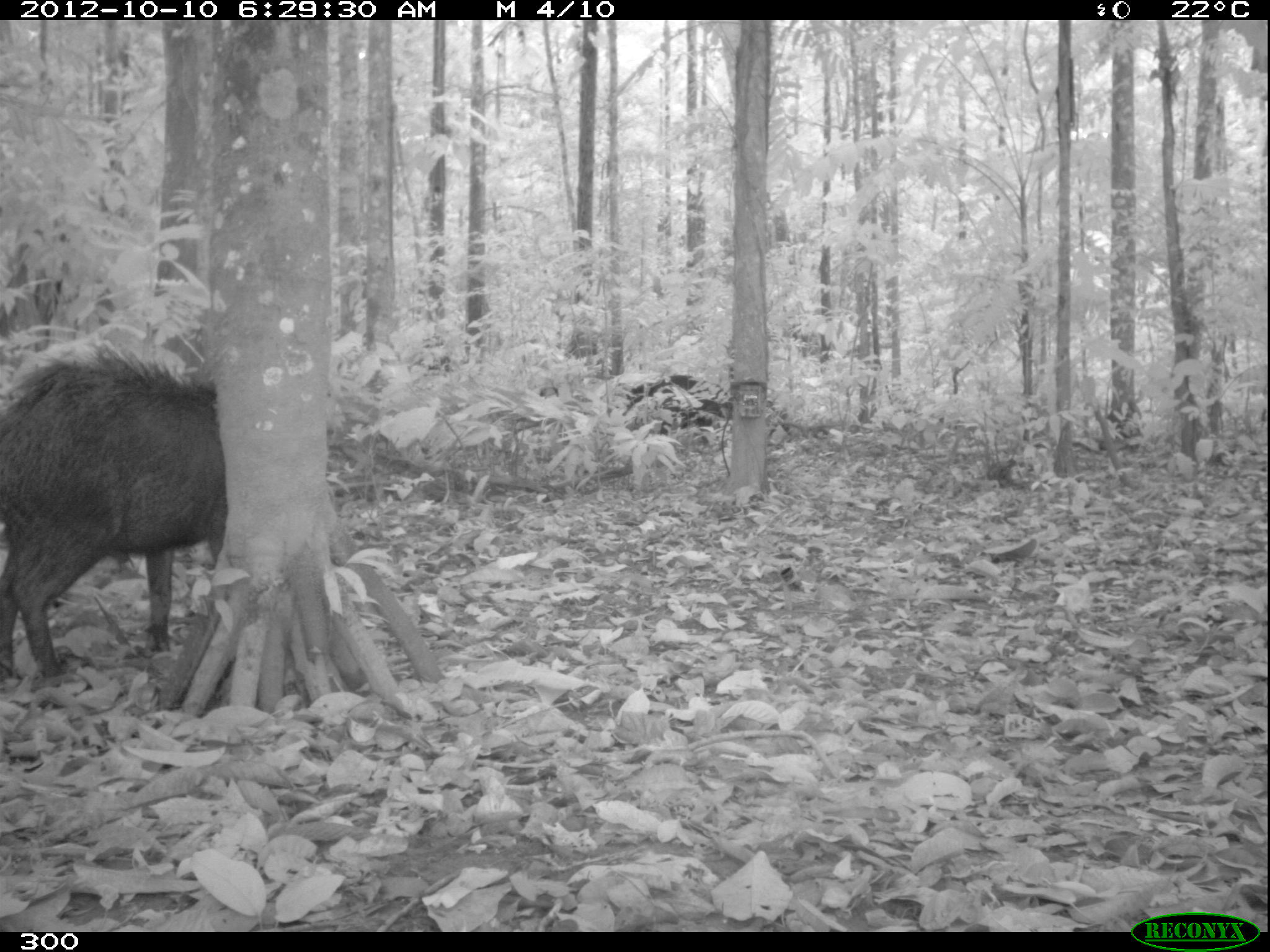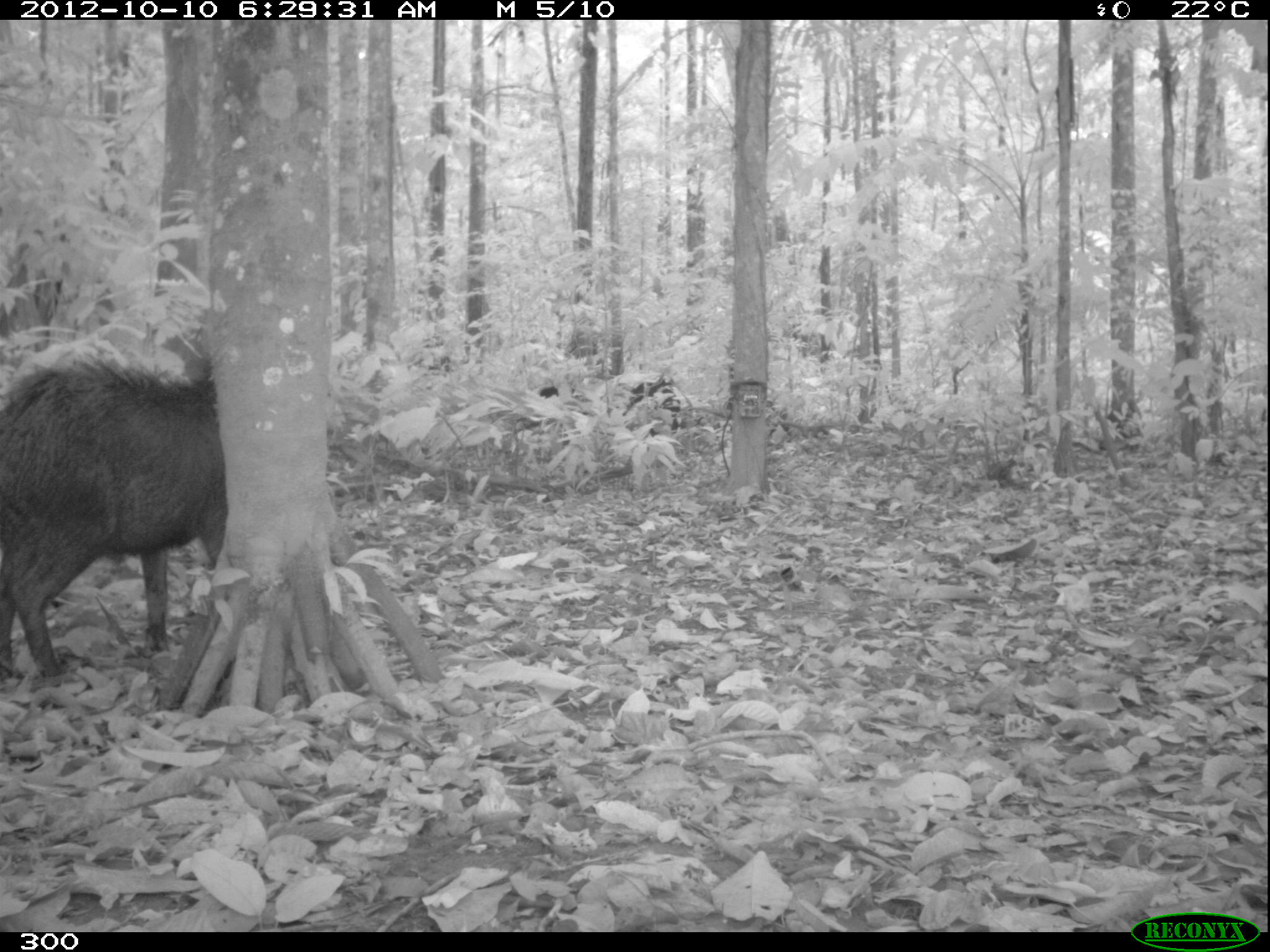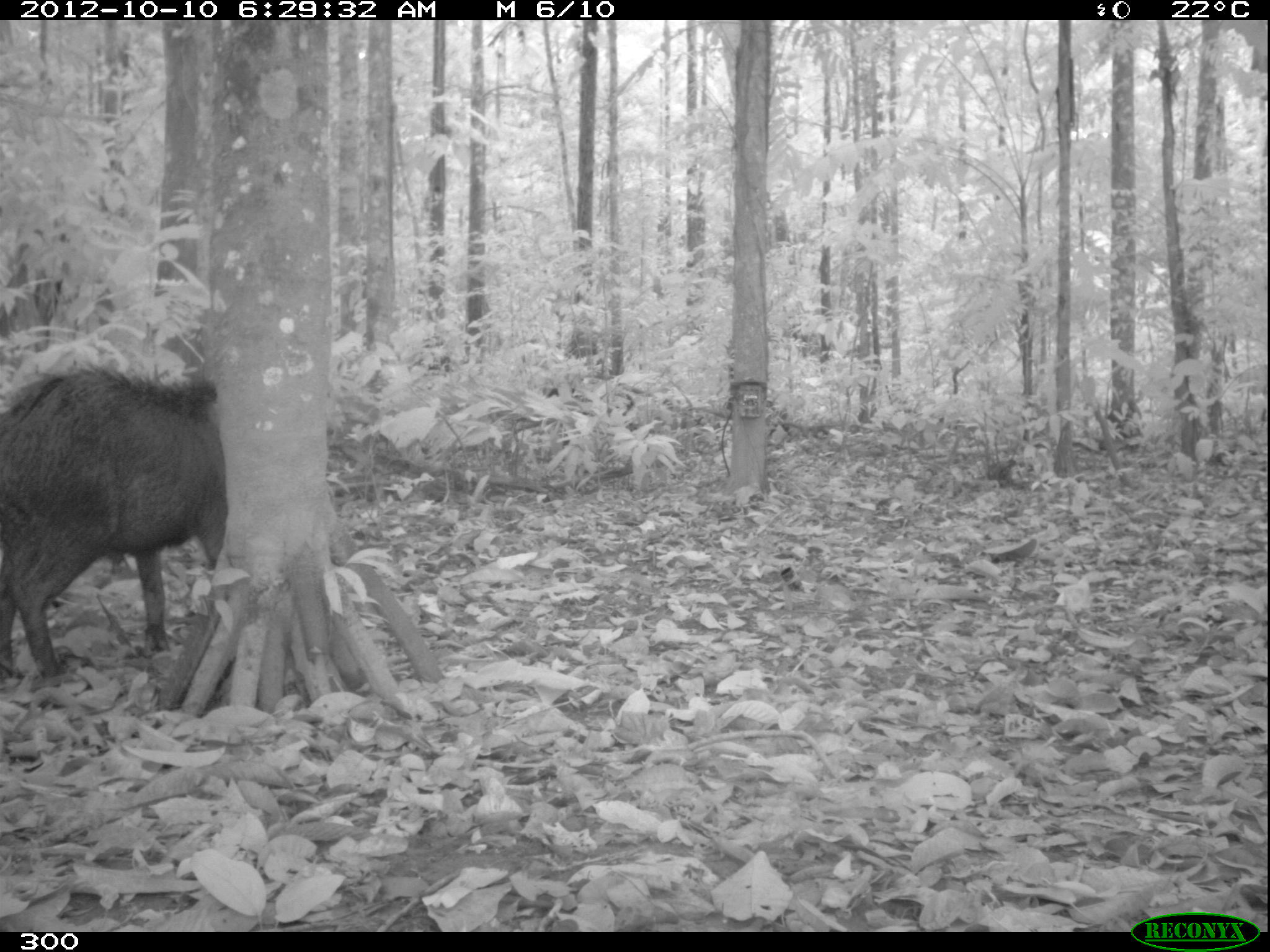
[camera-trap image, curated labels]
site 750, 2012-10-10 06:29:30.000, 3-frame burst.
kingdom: Animalia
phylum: Chordata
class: Mammalia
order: Artiodactyla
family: Tayassuidae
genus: Tayassu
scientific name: Tayassu pecari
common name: white-lipped peccary